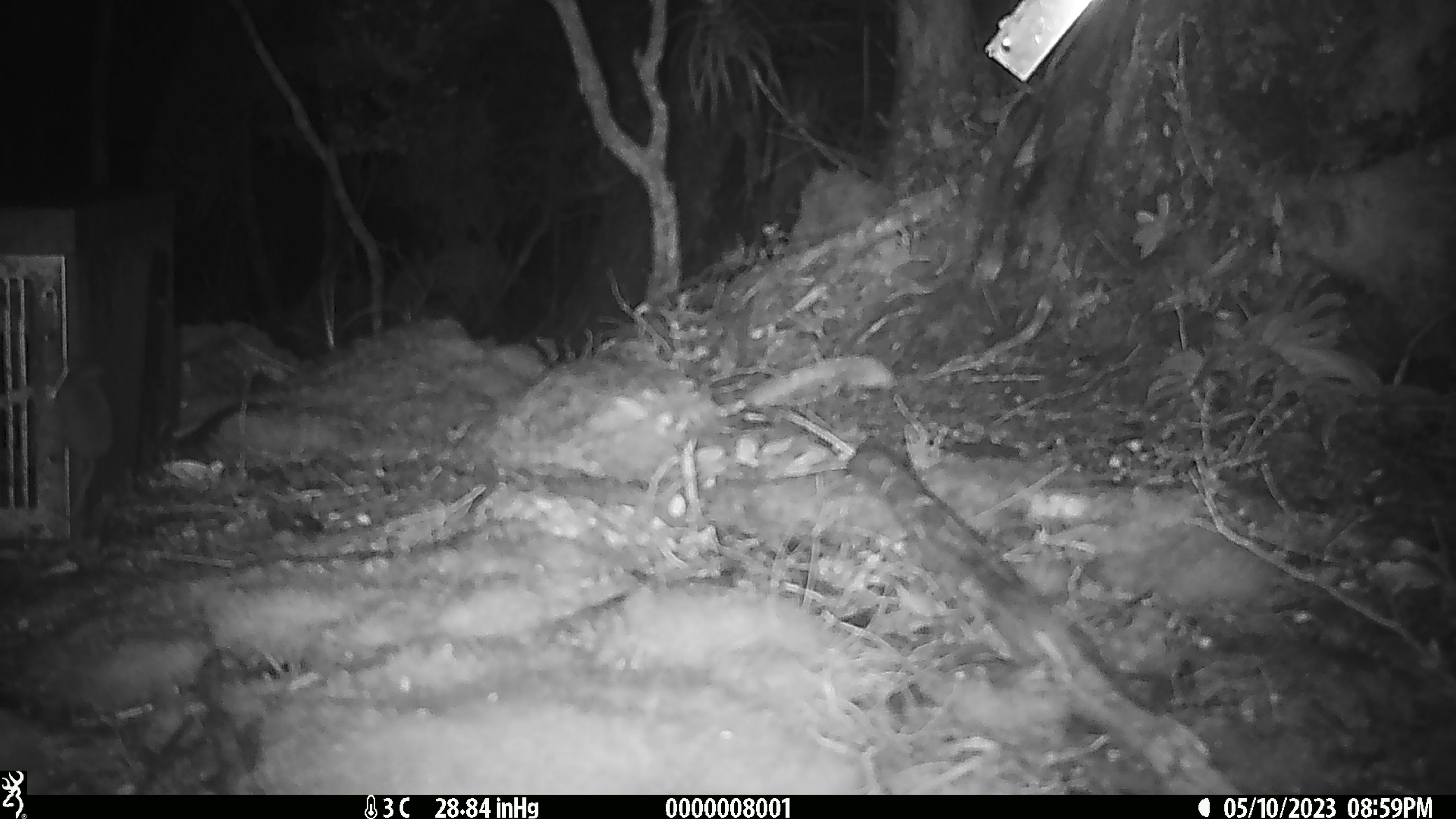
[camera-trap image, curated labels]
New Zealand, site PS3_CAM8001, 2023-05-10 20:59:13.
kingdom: Animalia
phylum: Chordata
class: Mammalia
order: Rodentia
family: Muridae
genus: Mus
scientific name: Mus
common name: mouse